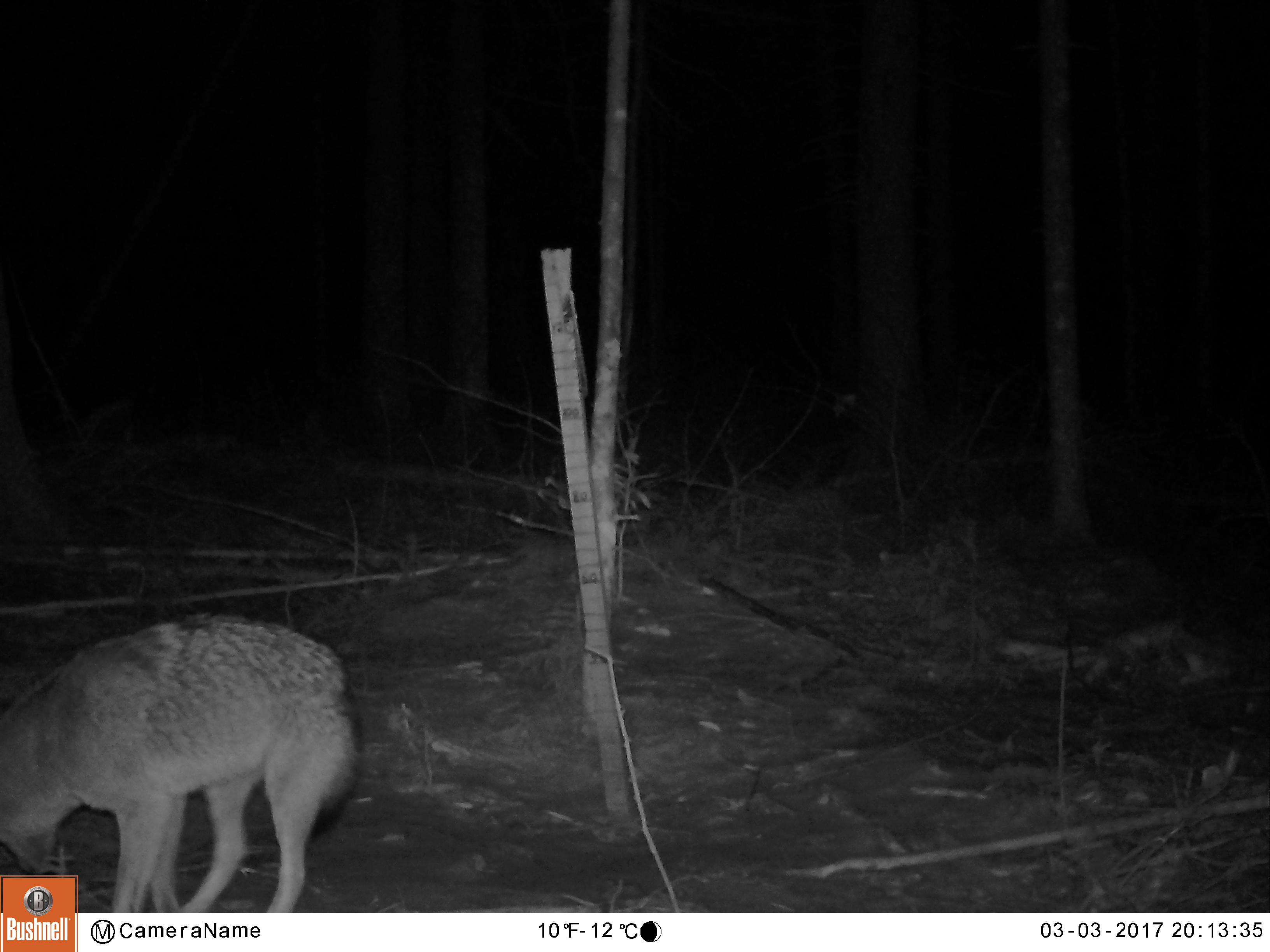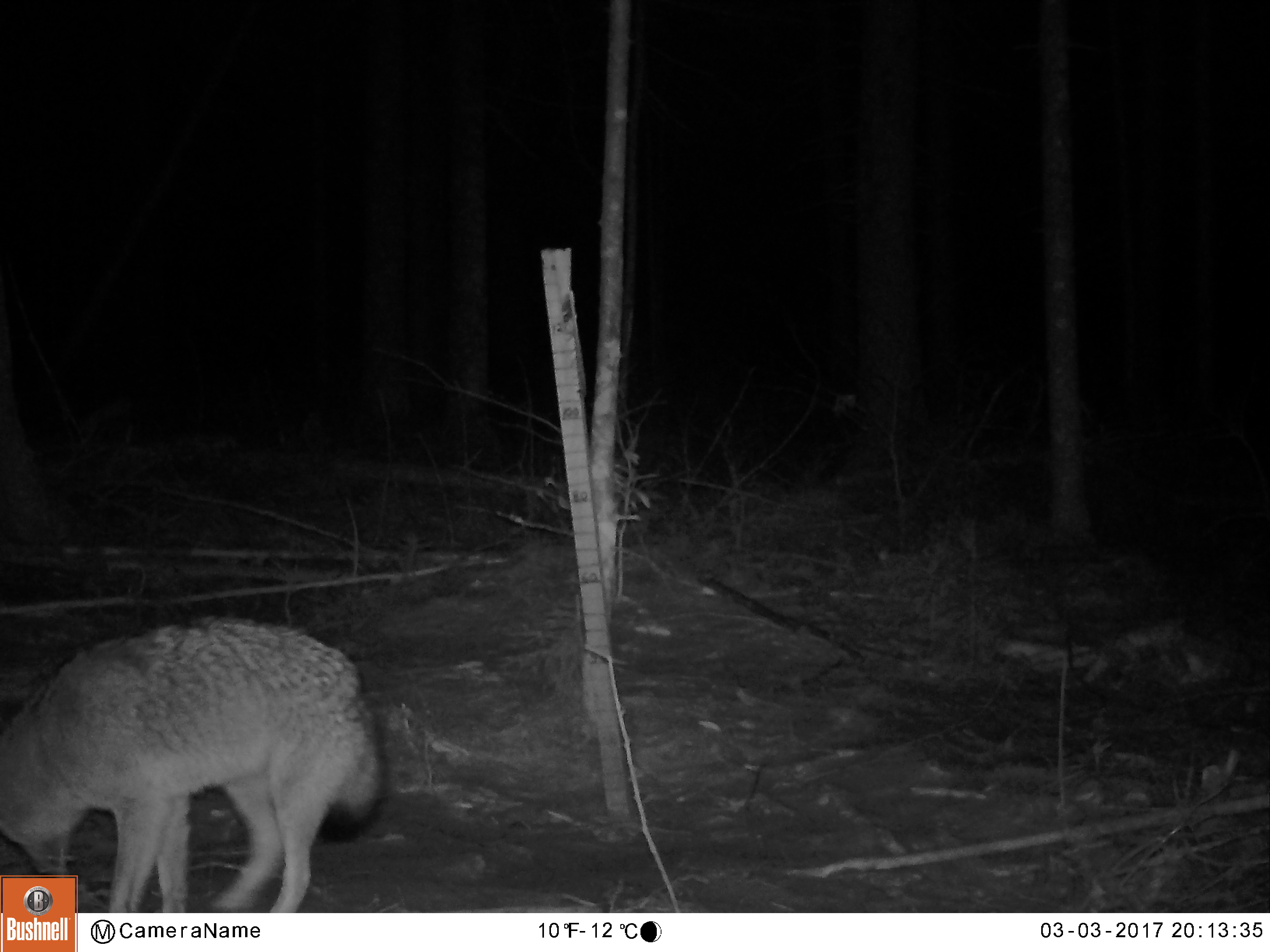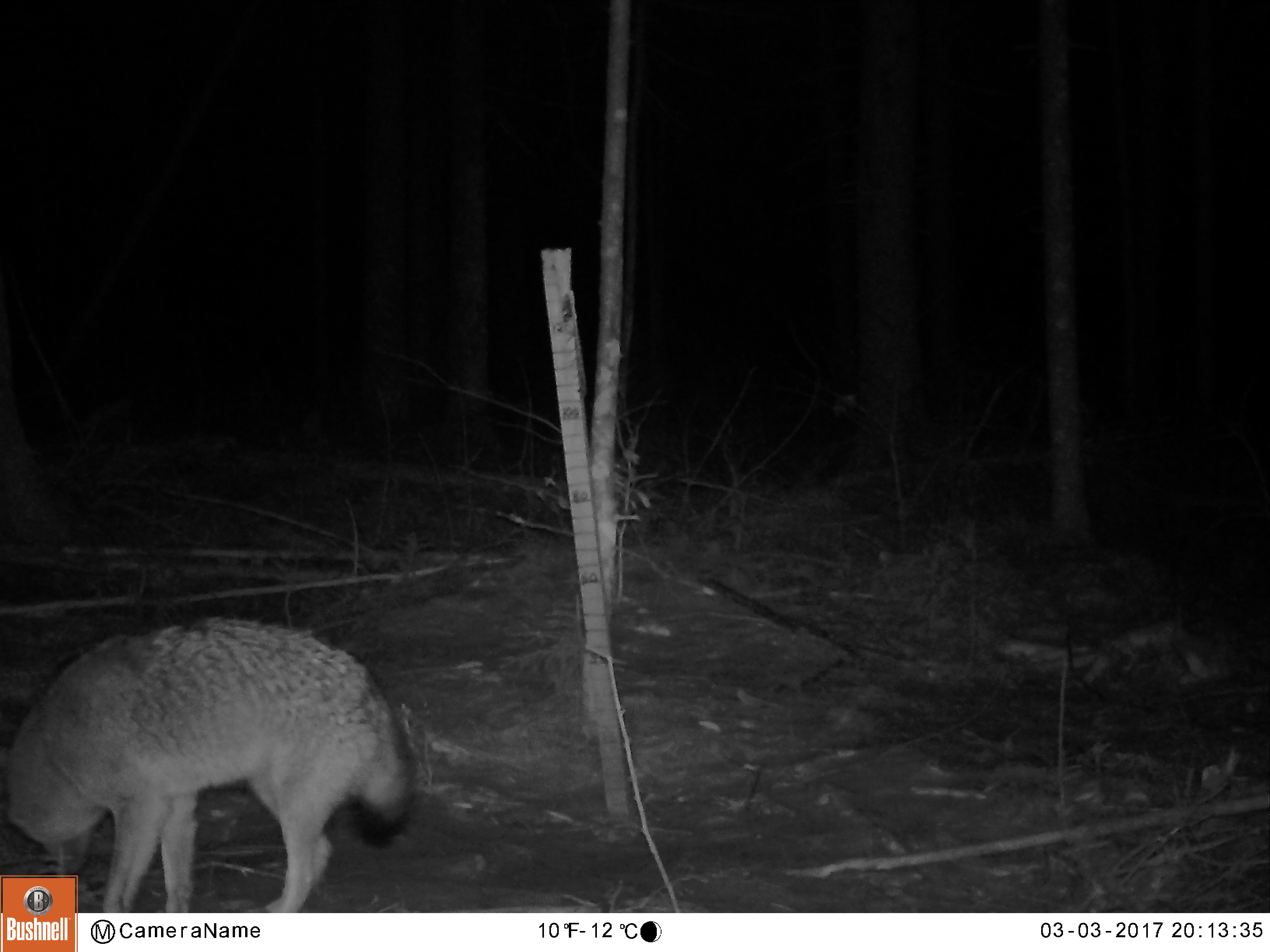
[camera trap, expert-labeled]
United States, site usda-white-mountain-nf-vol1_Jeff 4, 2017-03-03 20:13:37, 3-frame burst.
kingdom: Animalia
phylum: Chordata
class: Mammalia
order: Carnivora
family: Canidae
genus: Canis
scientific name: Canis latrans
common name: coyote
Coyote (Canis latrans).